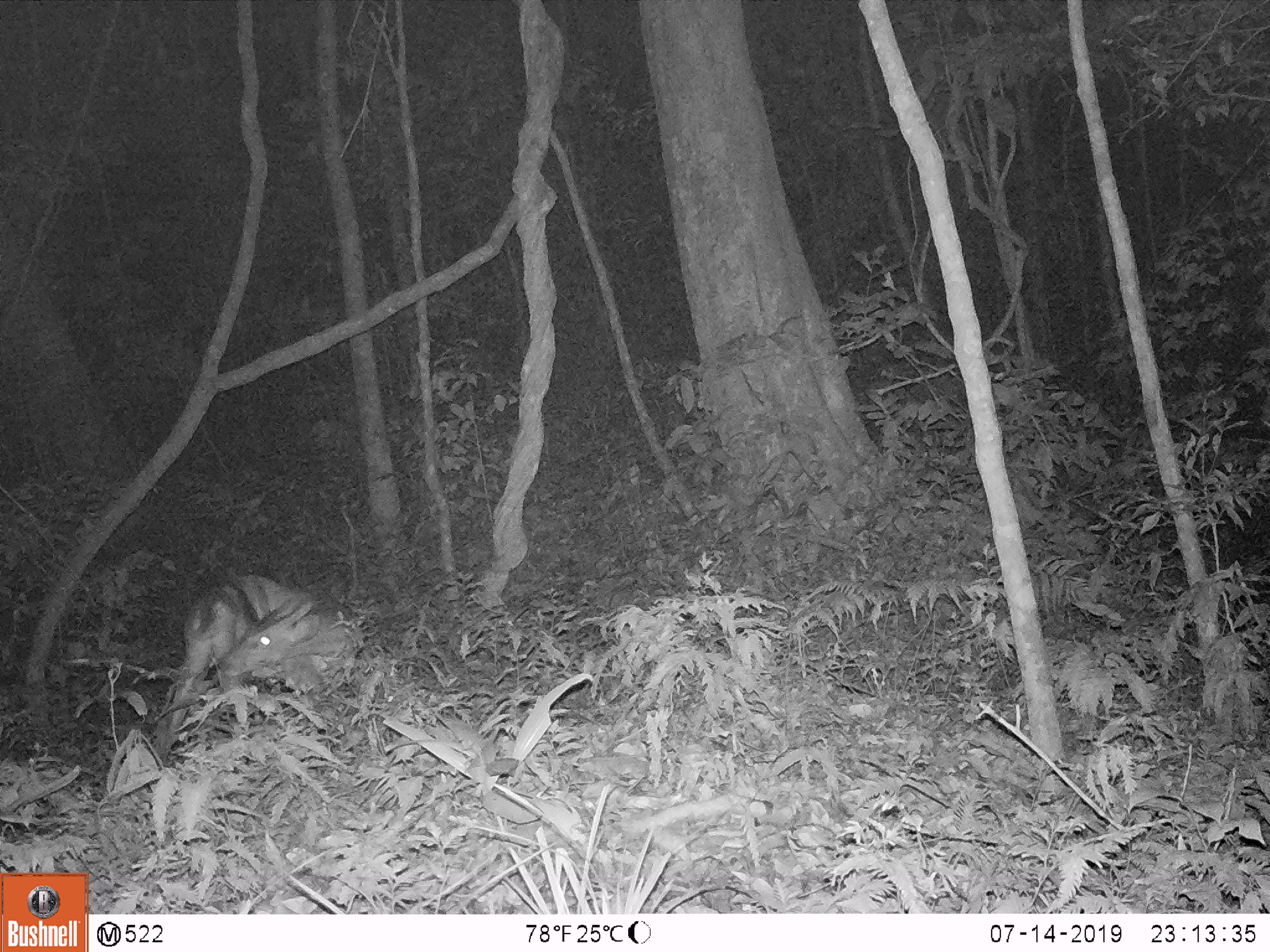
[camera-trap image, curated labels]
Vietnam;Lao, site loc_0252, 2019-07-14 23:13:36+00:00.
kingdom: Animalia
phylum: Chordata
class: Mammalia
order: Artiodactyla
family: Cervidae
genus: Muntiacus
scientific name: Muntiacus rooseveltorum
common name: roosevelt's muntjac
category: roosevelts muntjac group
Roosevelts muntjac group (roosevelt's muntjac) (Muntiacus rooseveltorum). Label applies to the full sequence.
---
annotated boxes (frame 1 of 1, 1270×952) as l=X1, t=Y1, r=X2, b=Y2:
roosevelts muntjac group: l=154, t=576, r=365, b=762